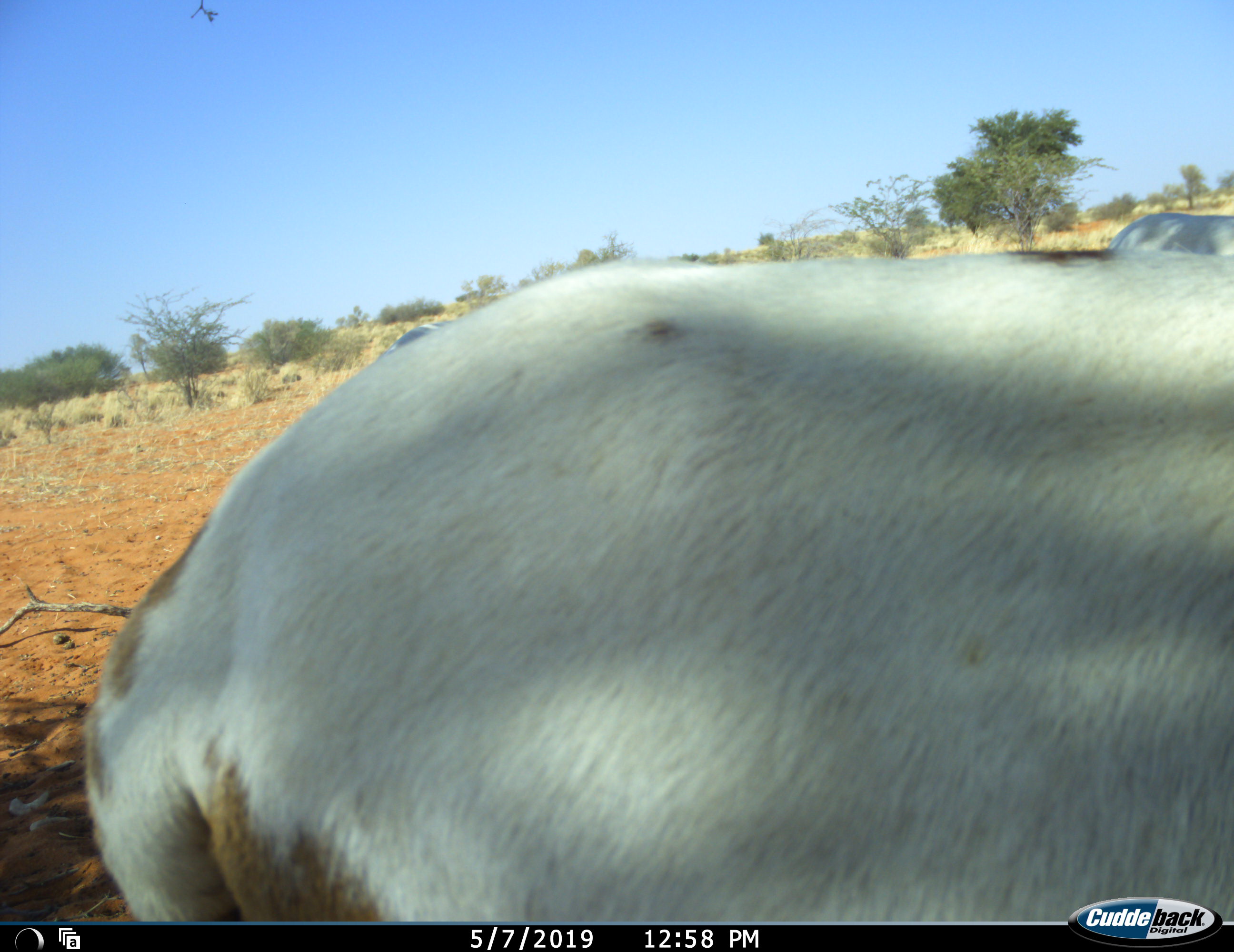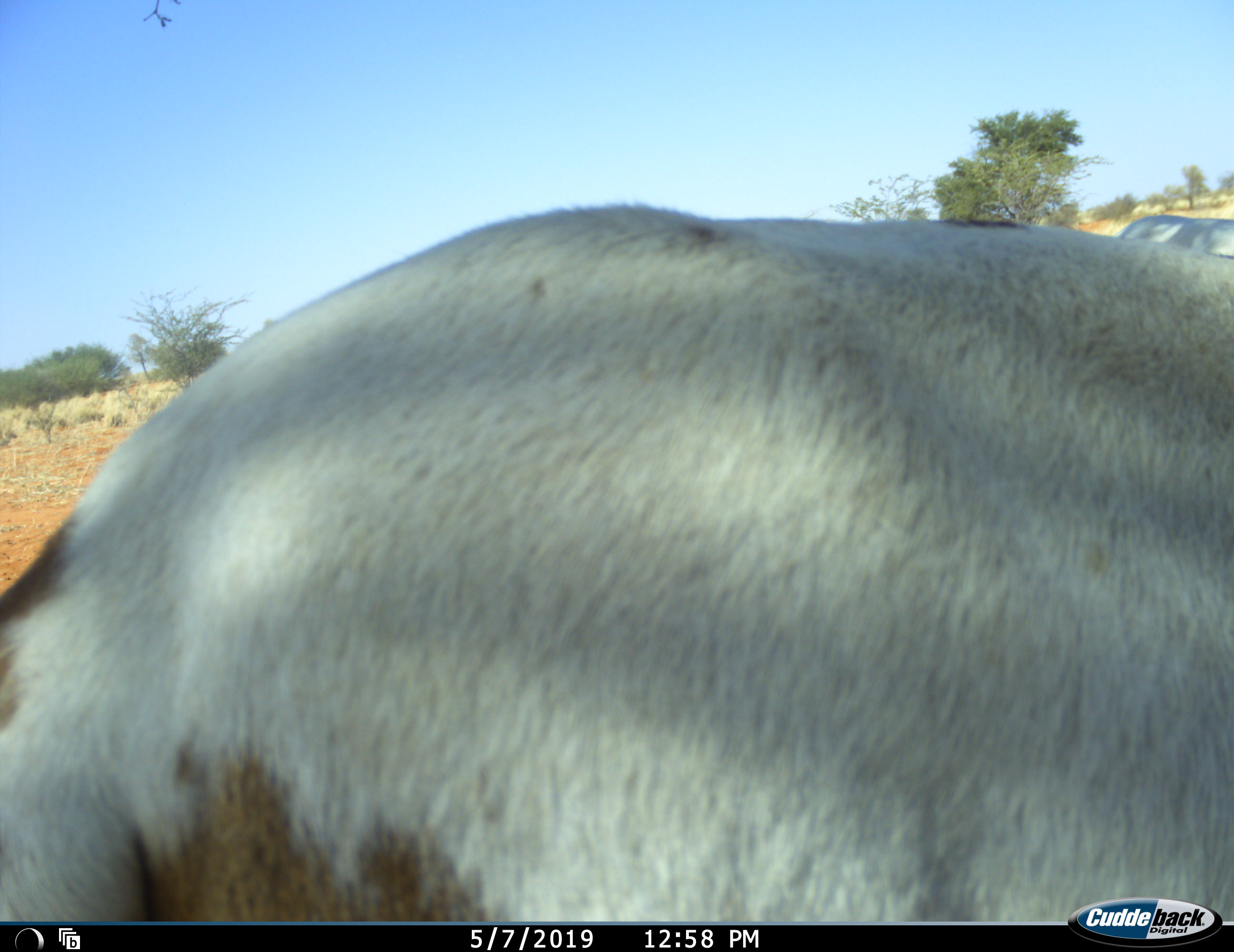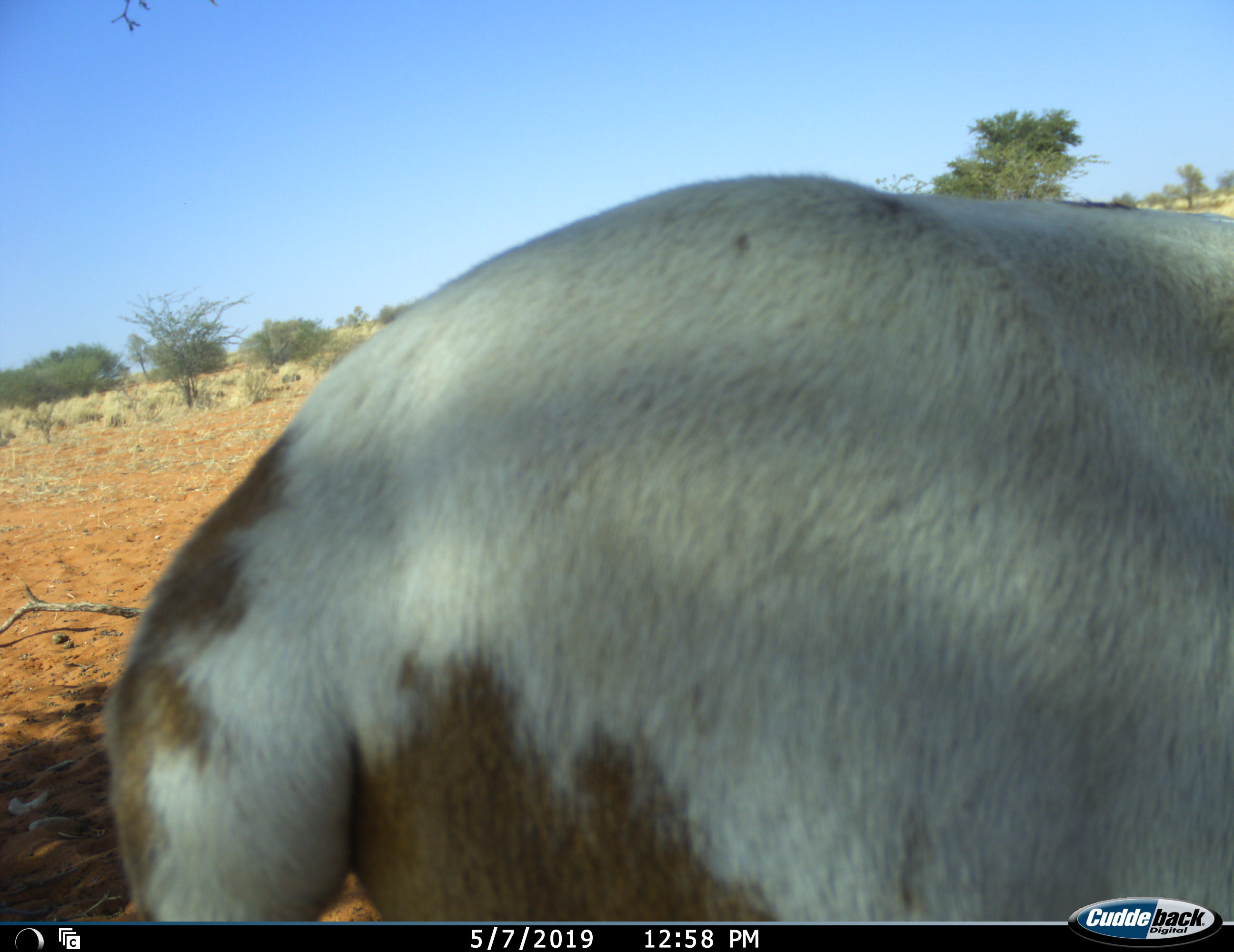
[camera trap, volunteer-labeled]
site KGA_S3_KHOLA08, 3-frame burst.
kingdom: Animalia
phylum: Chordata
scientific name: Vertebrata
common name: domestic animal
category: domesticanimal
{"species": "domesticanimal (domestic animal) (Vertebrata)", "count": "1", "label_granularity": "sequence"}